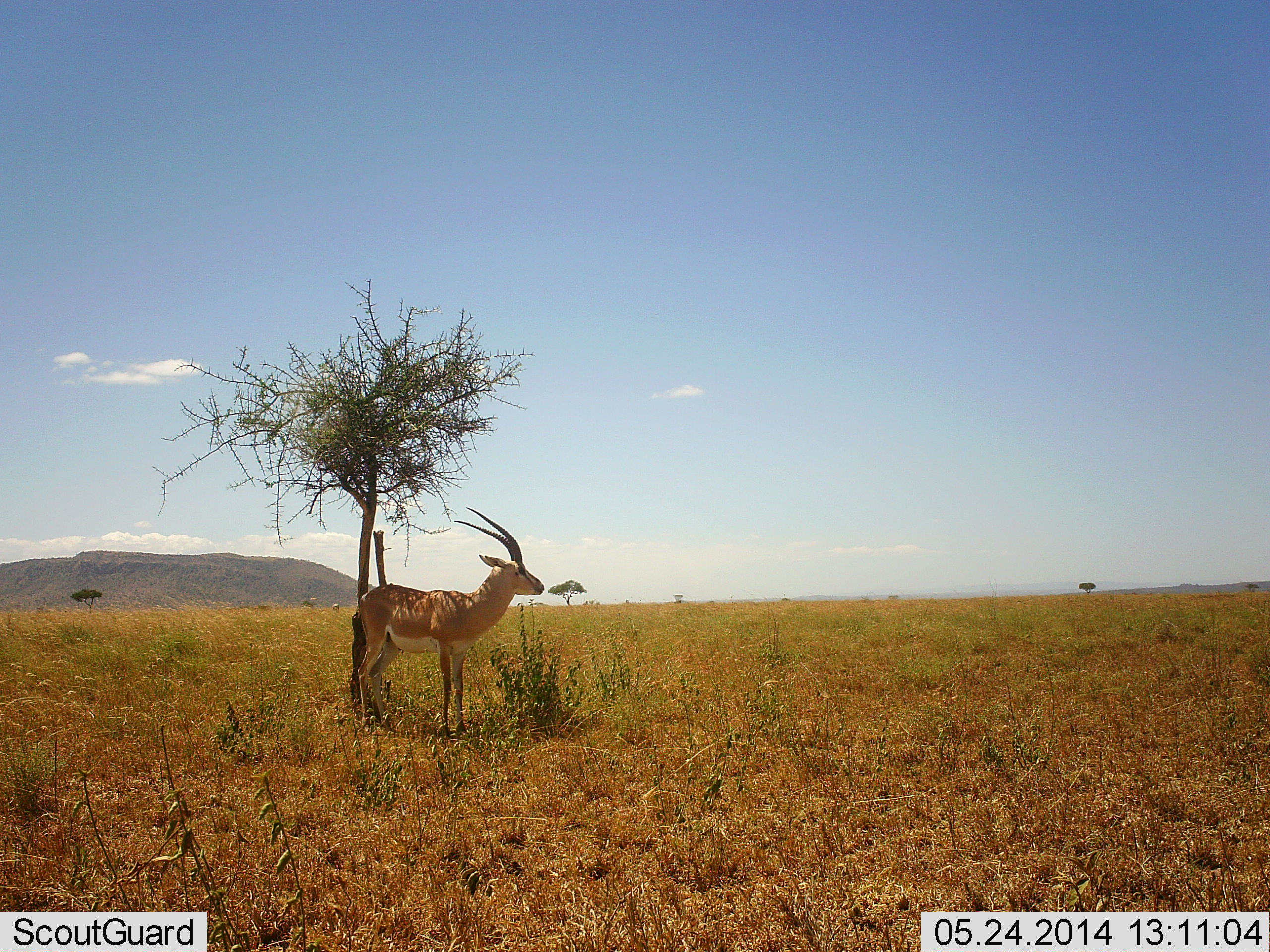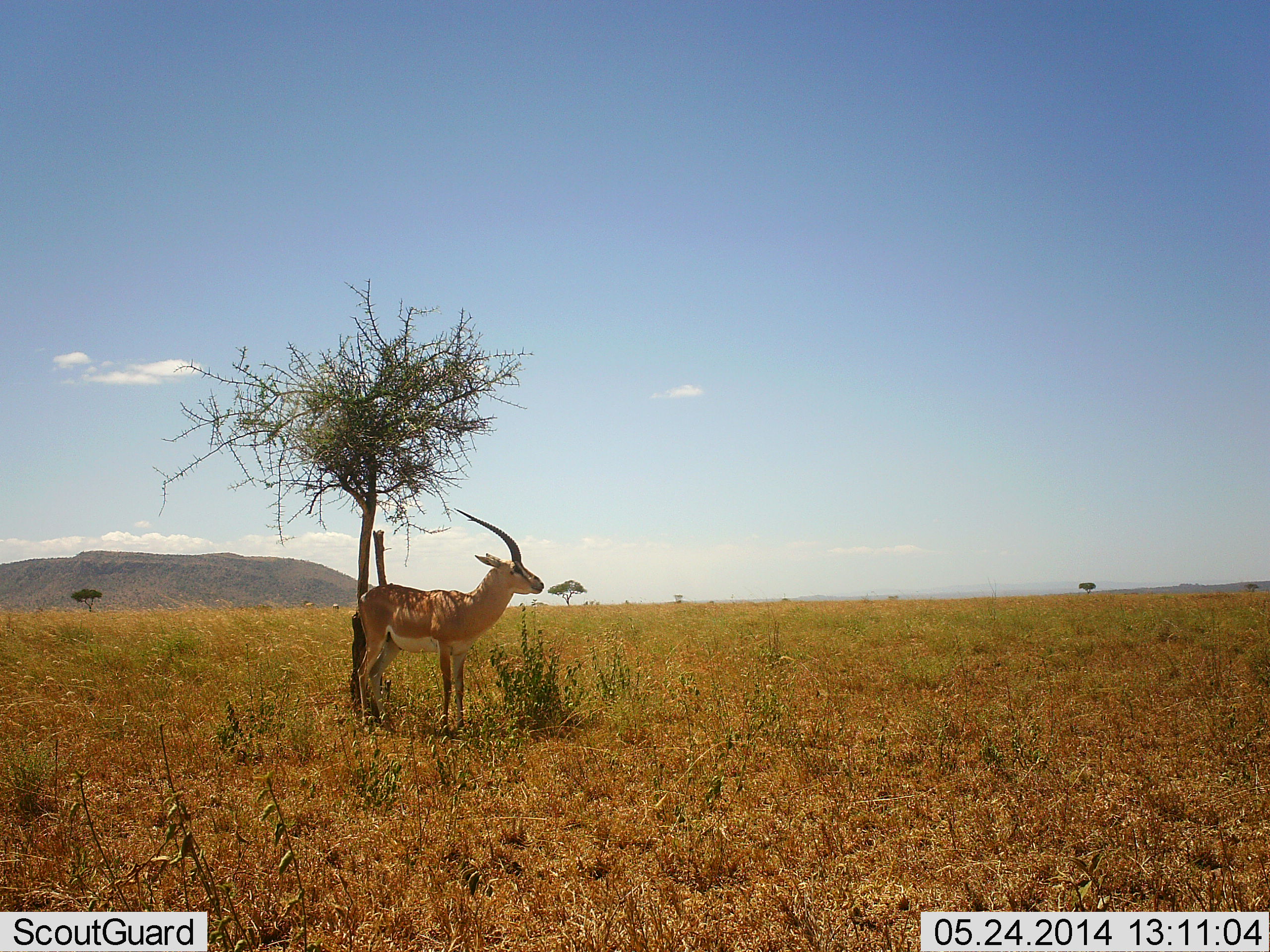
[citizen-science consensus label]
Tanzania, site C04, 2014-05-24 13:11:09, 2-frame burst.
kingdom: Animalia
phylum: Chordata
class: Mammalia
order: Artiodactyla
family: Bovidae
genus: Nanger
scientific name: Nanger granti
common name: grant's gazelle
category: gazellegrants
Gazellegrants (grant's gazelle) (Nanger granti), count 1. Behavior (volunteer vote fractions): standing 100%, resting 0%, moving 0%, interacting 0%. Young present (vote fraction): 0%. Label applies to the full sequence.